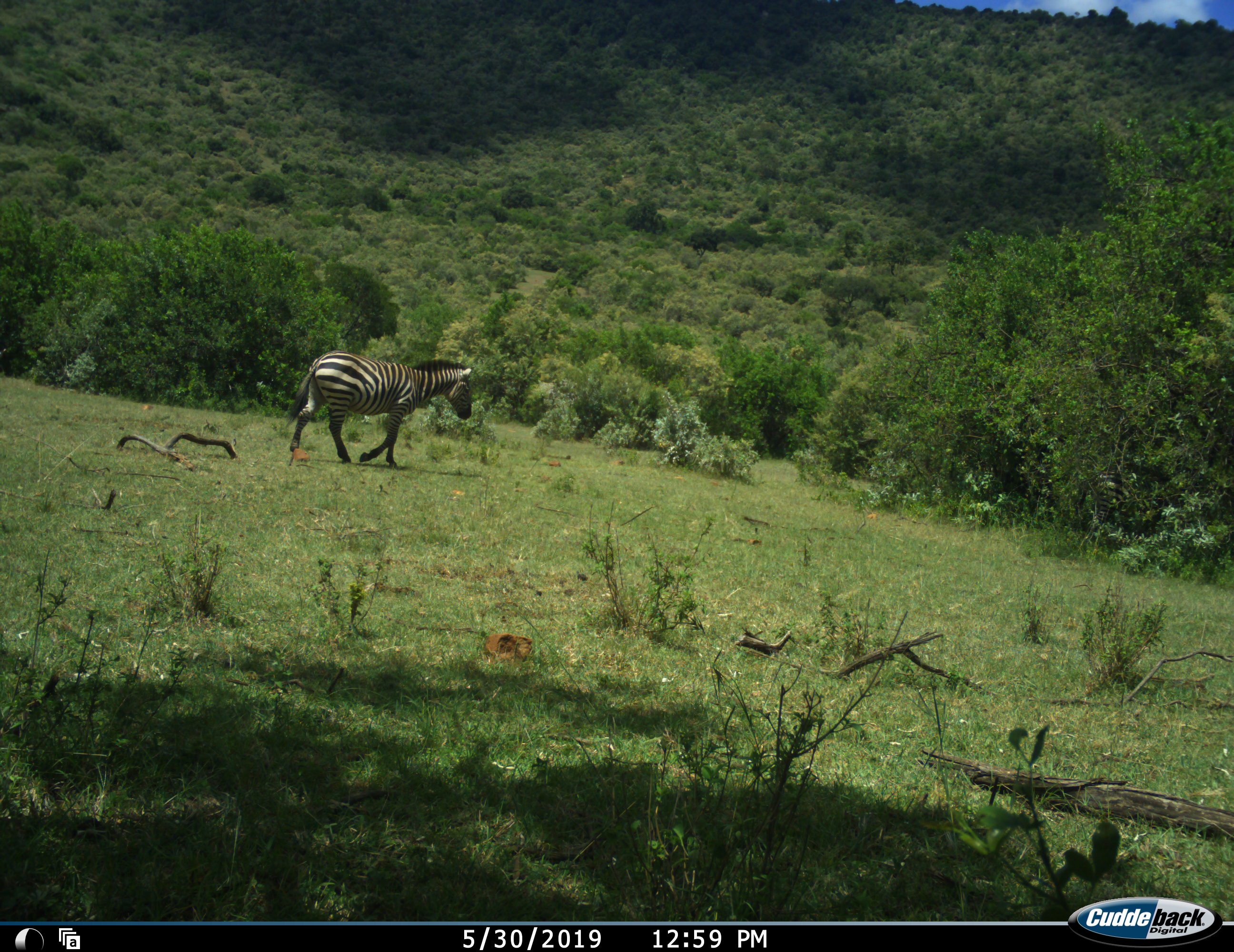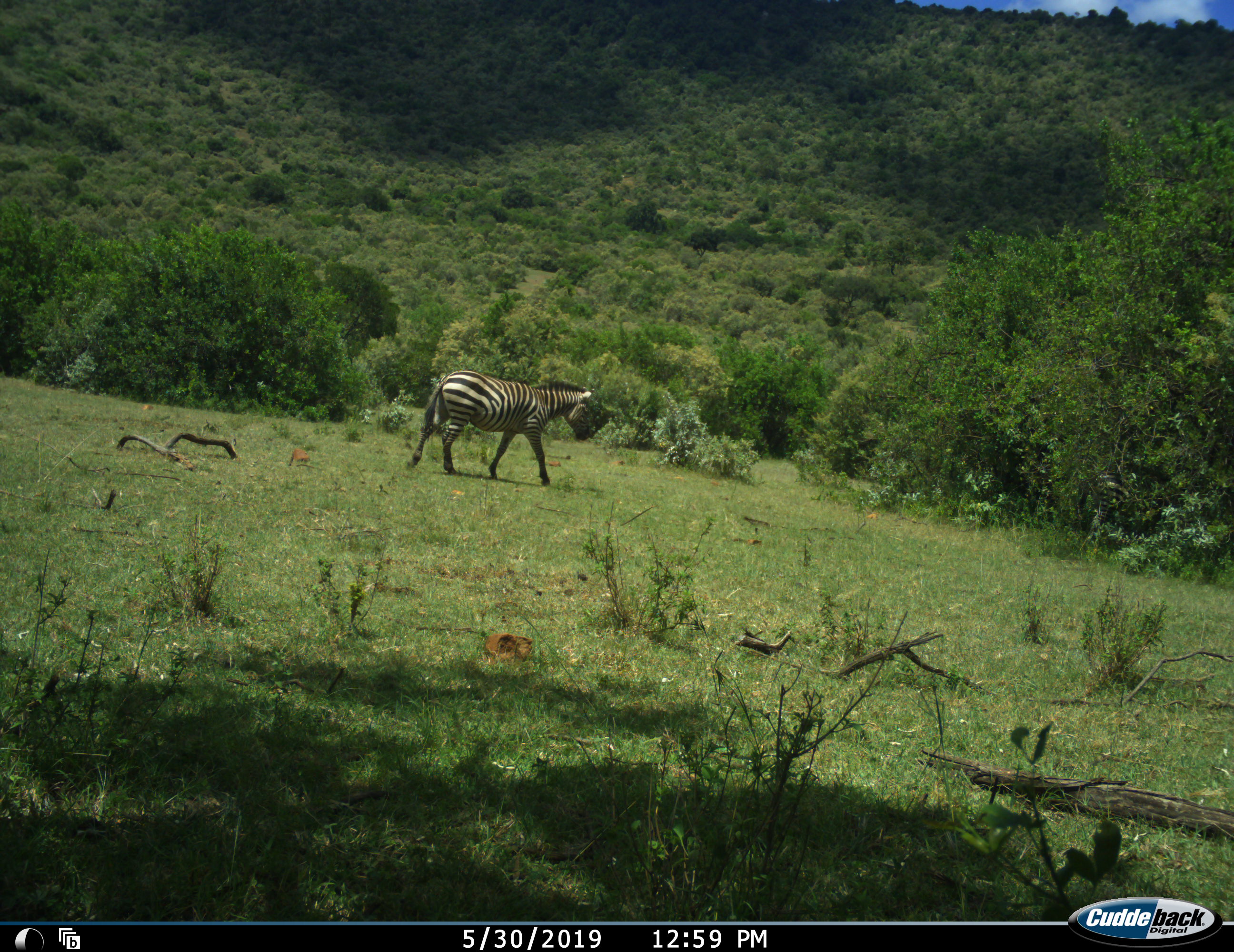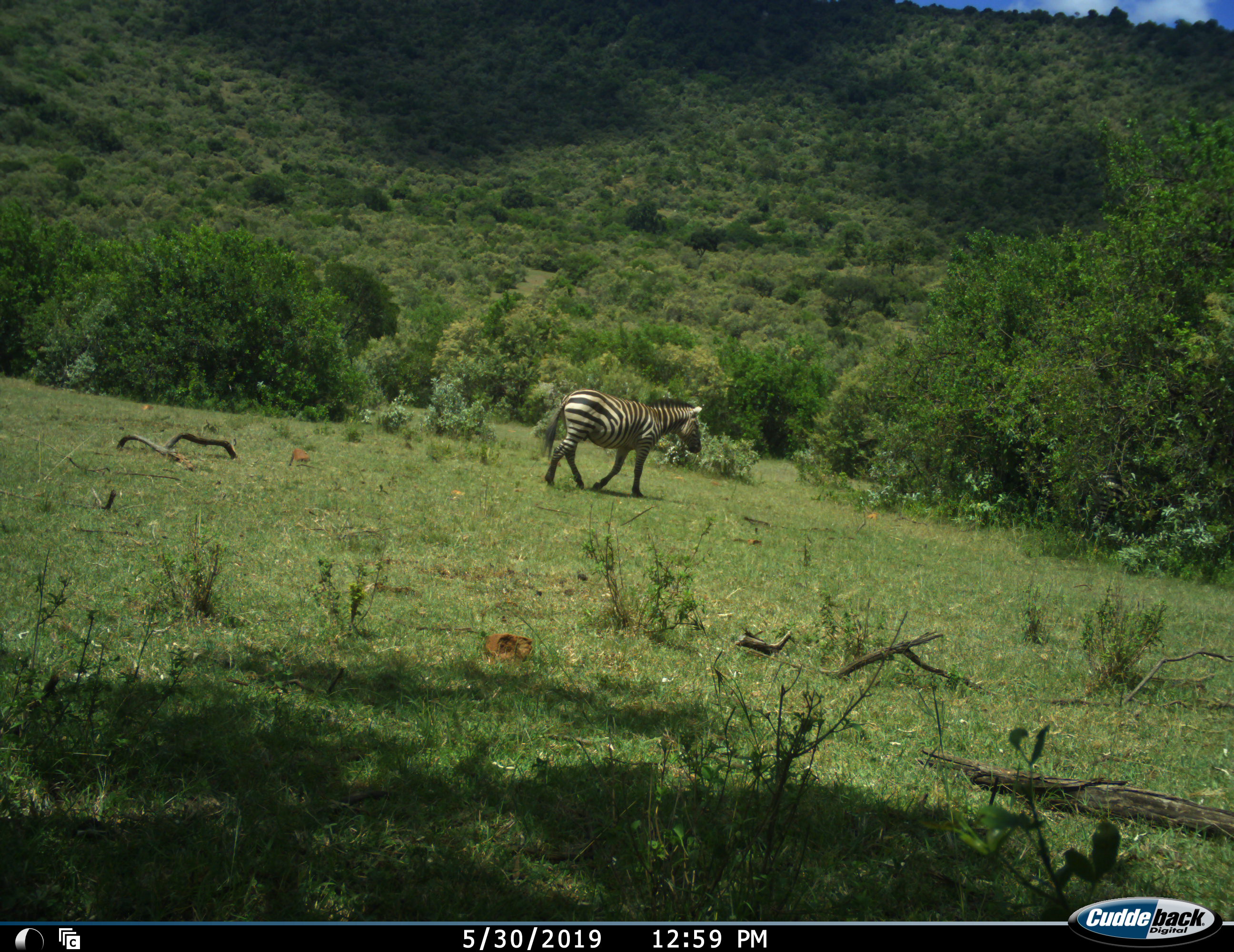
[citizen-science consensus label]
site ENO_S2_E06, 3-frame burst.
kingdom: Animalia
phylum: Chordata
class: Mammalia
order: Perissodactyla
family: Equidae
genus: Equus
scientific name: Equus quagga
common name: plains zebra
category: zebraplains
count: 1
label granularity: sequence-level